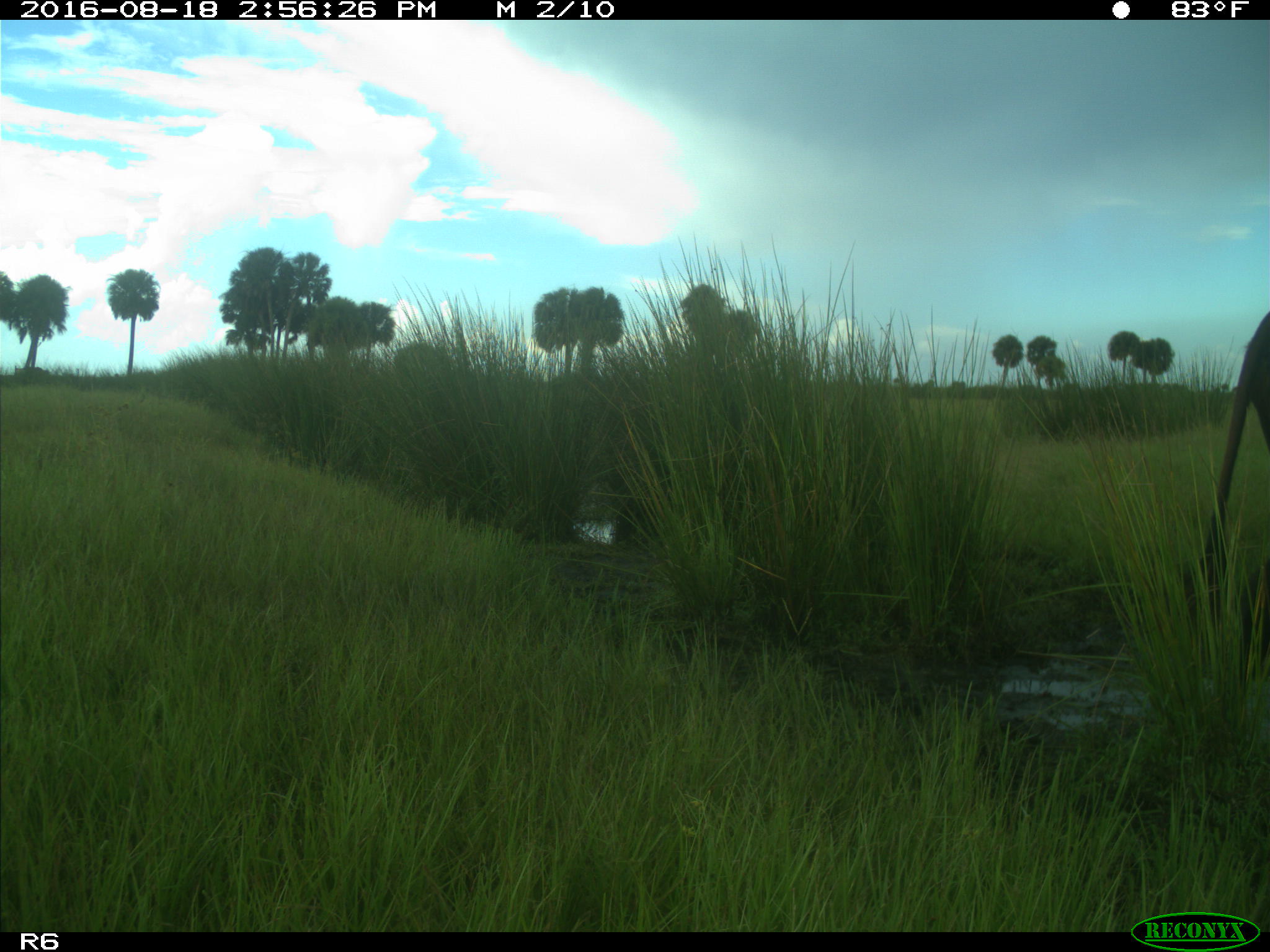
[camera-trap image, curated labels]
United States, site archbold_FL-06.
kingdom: Animalia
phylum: Chordata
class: Mammalia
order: Artiodactyla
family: Bovidae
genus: Bos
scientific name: Bos taurus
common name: domestic cow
Bos taurus (domestic cow).